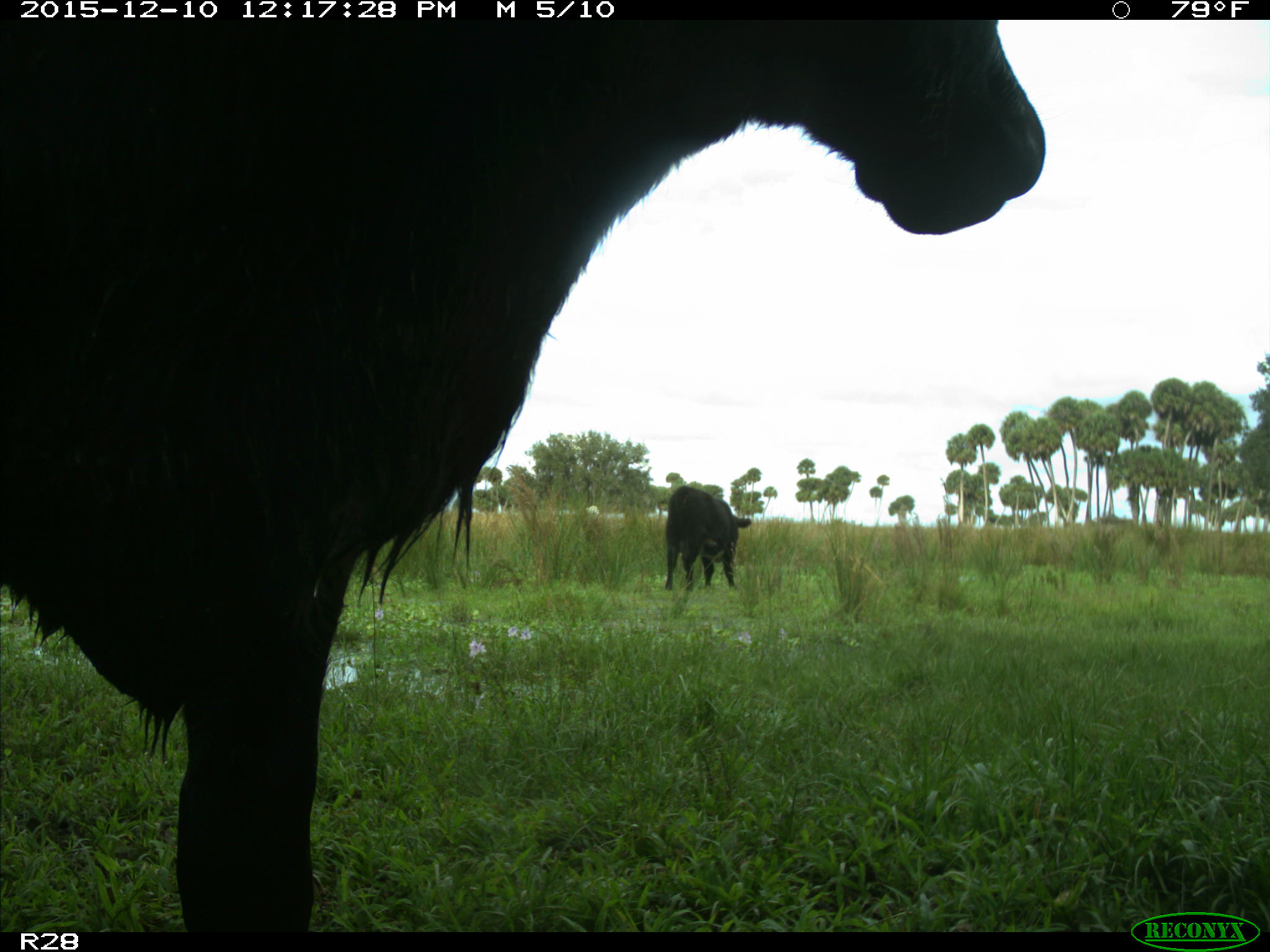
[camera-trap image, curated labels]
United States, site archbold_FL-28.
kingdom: Animalia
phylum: Chordata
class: Mammalia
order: Artiodactyla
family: Bovidae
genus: Bos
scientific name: Bos taurus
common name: domestic cow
Bos taurus (domestic cow).